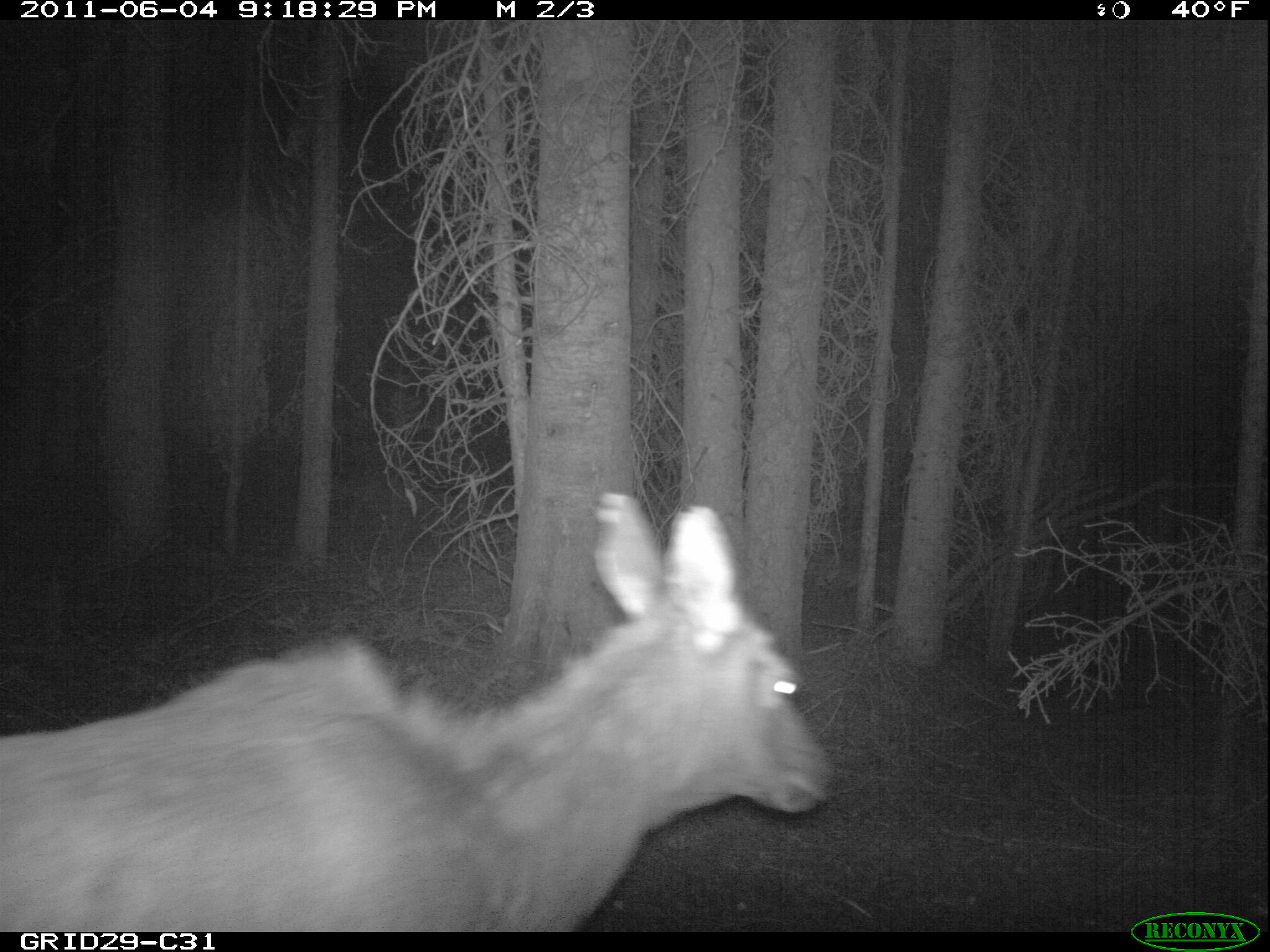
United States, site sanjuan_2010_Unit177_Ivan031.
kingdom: Animalia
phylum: Chordata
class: Mammalia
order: Artiodactyla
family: Cervidae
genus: Cervus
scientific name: Cervus elaphus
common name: red deer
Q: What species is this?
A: Cervus elaphus (red deer).